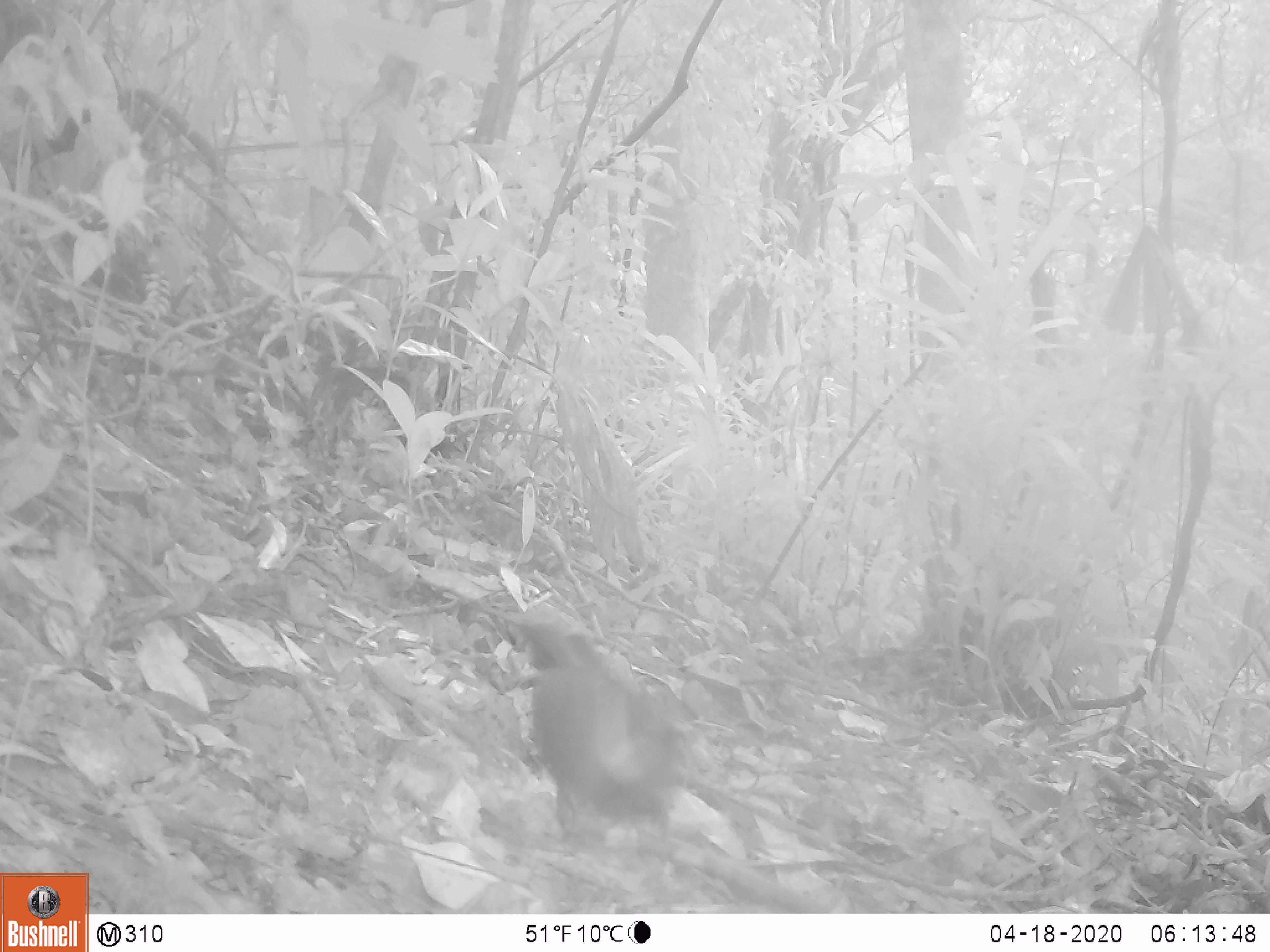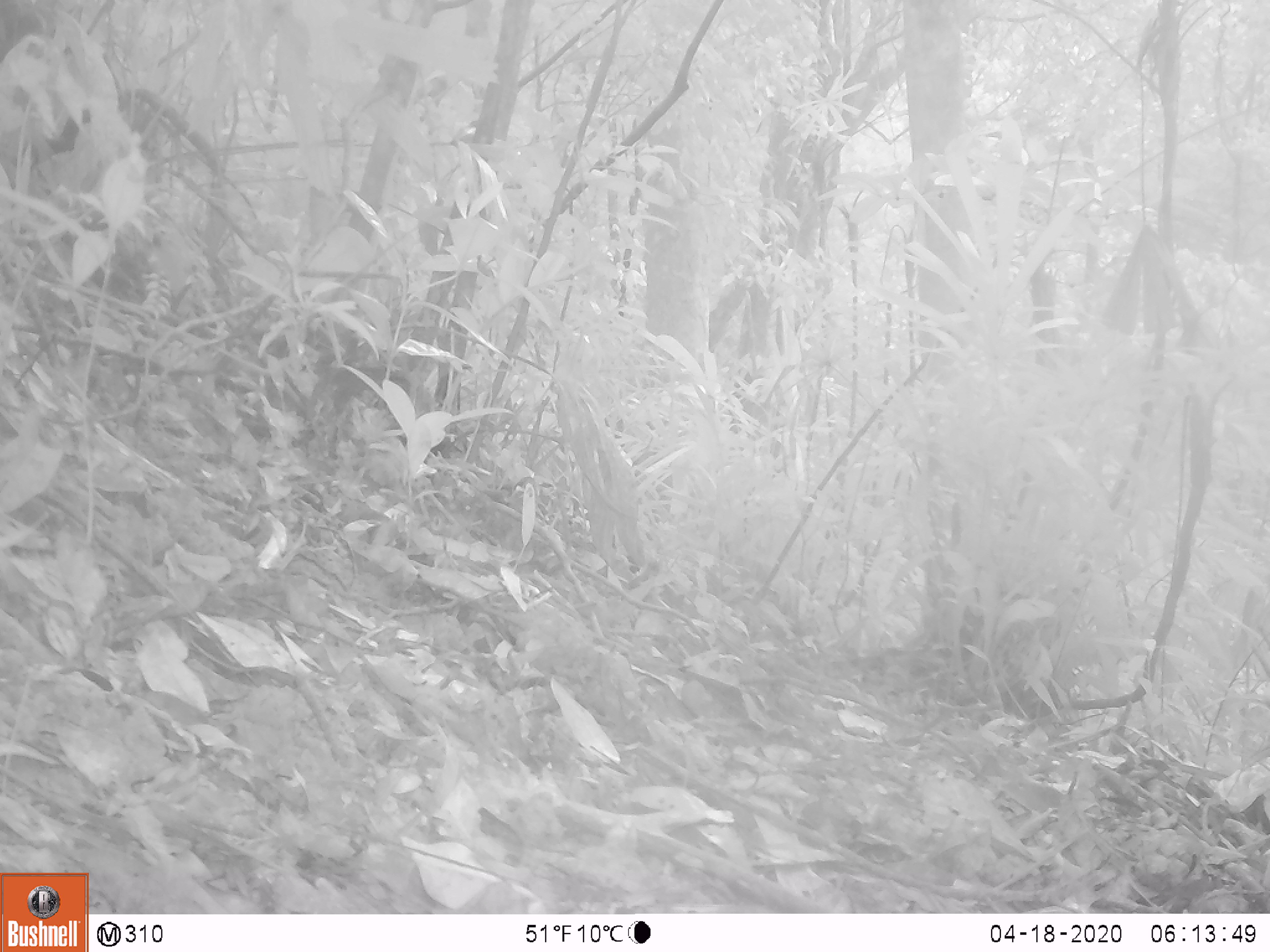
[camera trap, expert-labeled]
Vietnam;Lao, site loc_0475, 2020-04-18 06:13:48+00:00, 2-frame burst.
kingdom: Animalia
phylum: Chordata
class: Aves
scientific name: Aves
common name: bird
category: unidentified bird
Unidentified bird (bird) (Aves). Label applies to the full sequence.